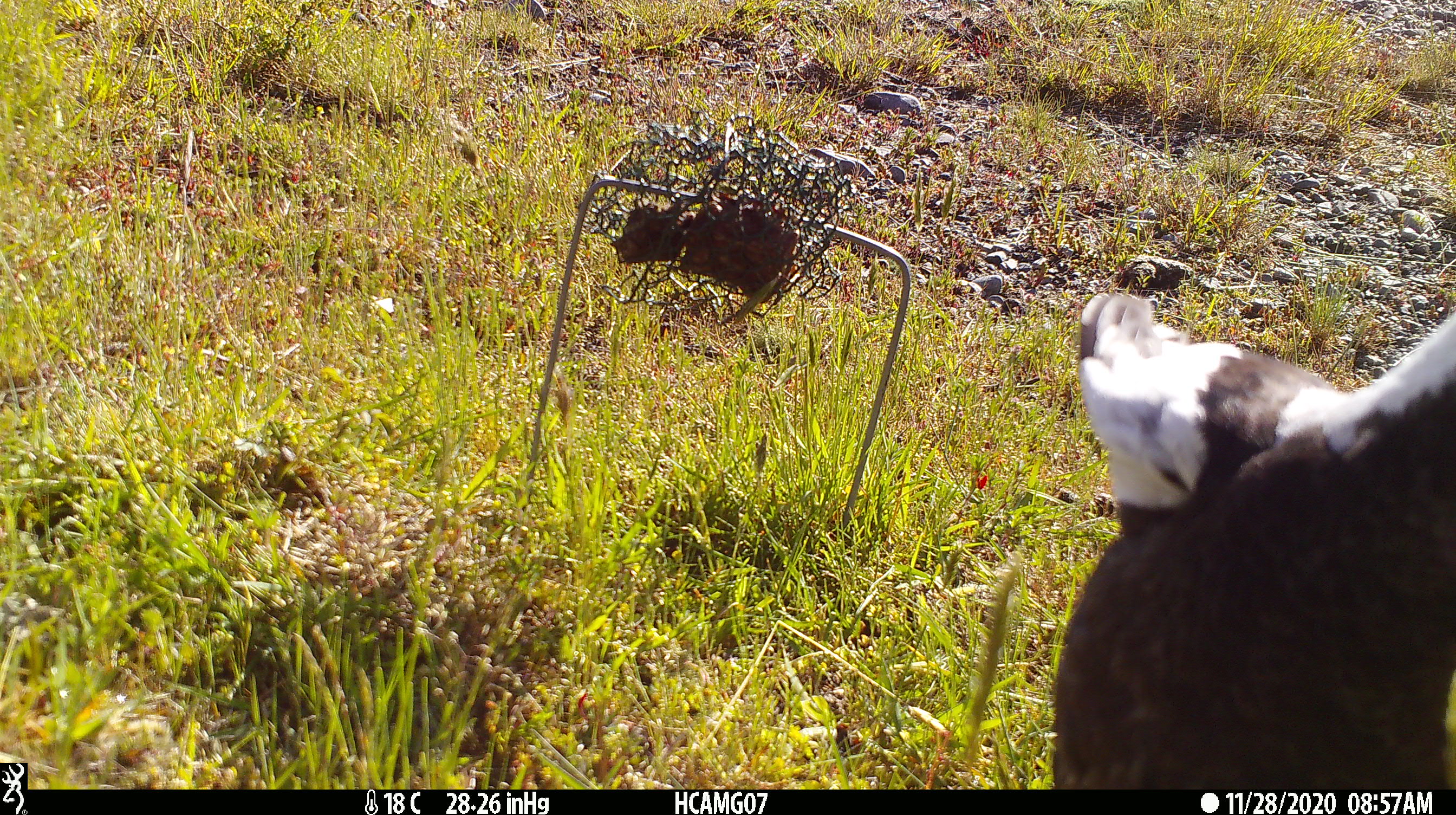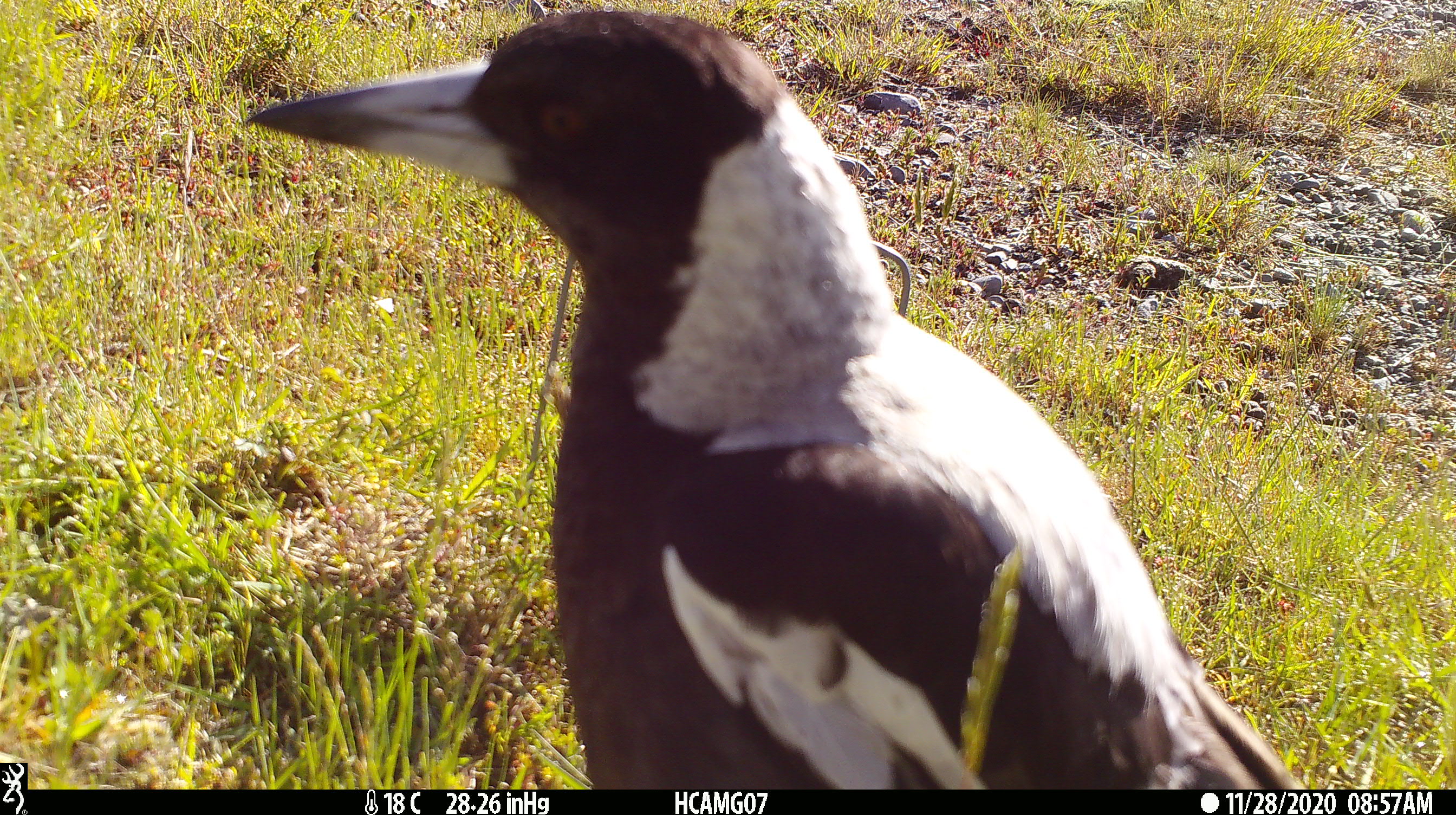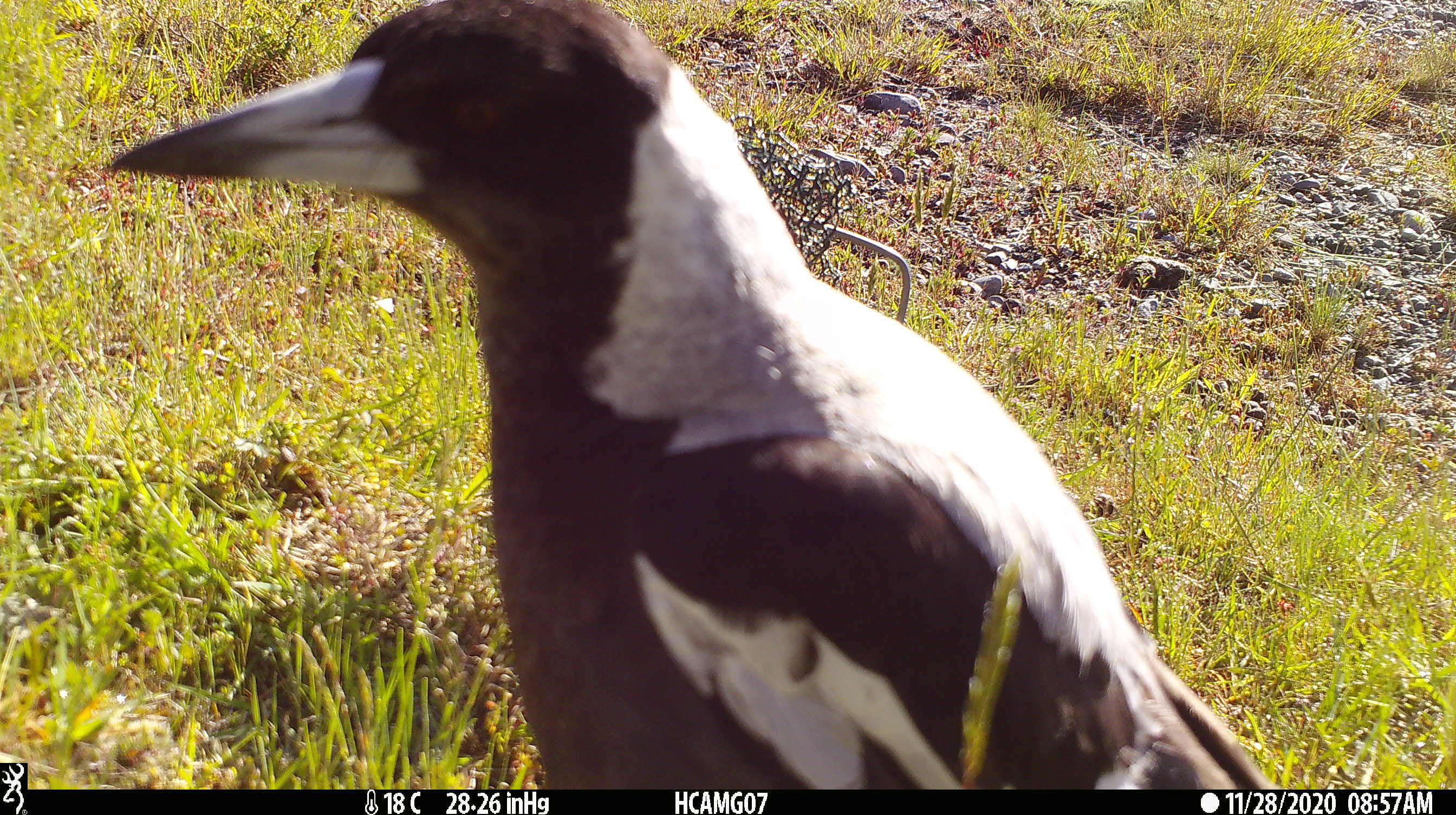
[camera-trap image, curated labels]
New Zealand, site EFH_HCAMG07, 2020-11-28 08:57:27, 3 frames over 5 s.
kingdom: Animalia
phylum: Chordata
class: Aves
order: Passeriformes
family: Artamidae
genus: Gymnorhina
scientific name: Gymnorhina tibicen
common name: australian magpie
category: magpie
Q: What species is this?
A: Magpie (australian magpie) (Gymnorhina tibicen).